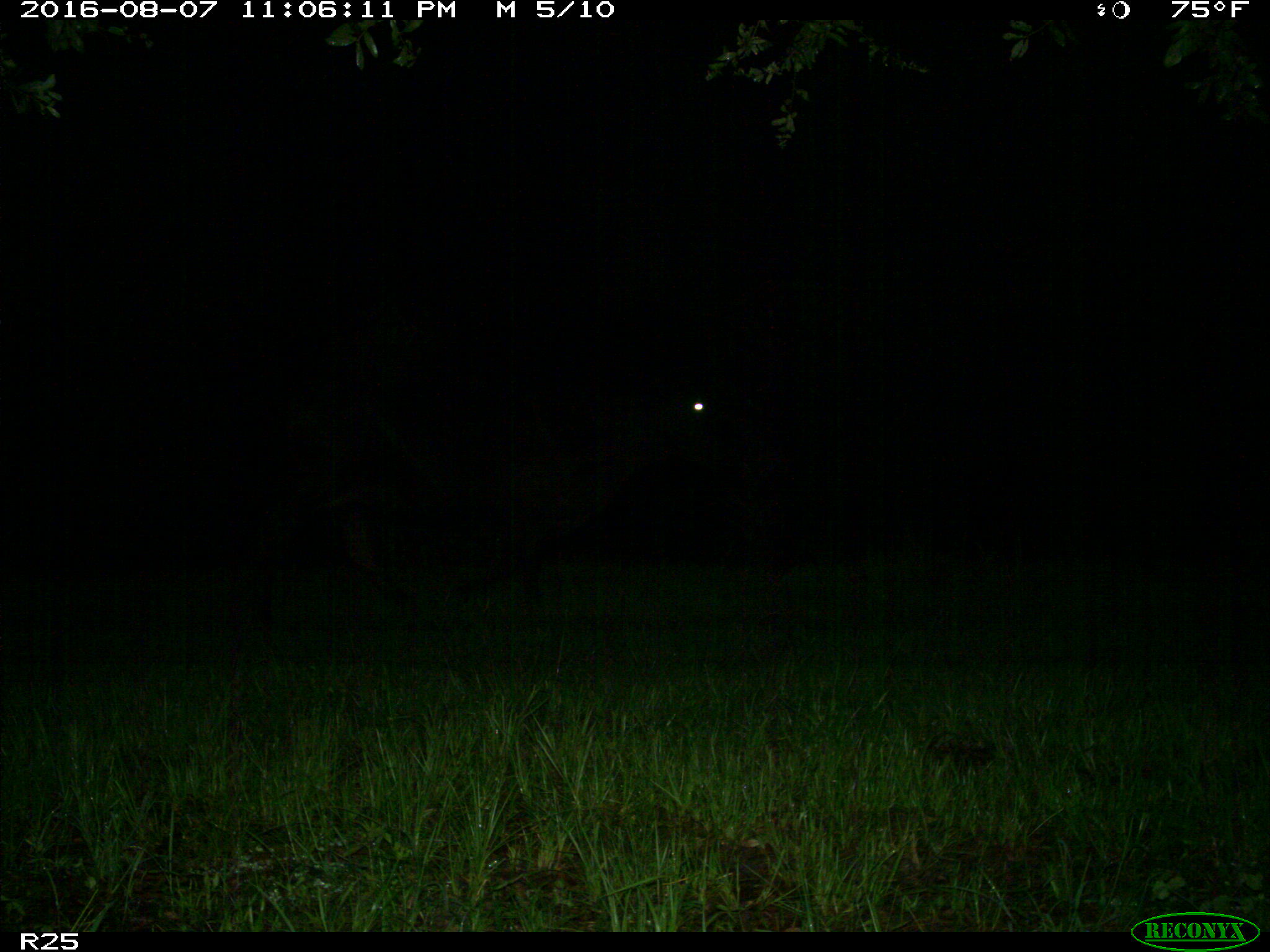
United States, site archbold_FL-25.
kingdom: Animalia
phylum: Chordata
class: Mammalia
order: Artiodactyla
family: Bovidae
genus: Bos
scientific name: Bos taurus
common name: domestic cow